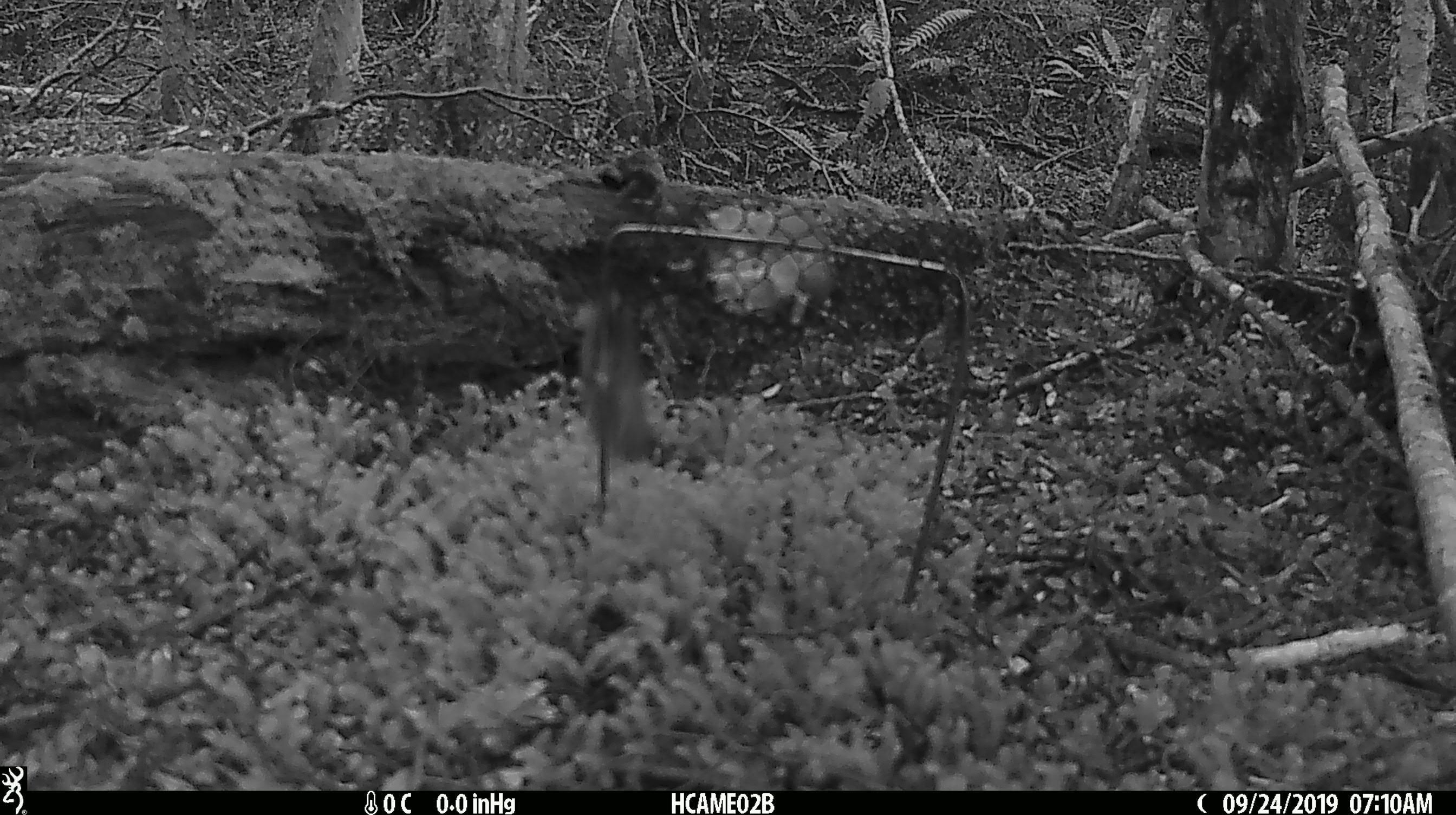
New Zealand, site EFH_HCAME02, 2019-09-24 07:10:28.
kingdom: Animalia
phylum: Chordata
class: Mammalia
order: Rodentia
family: Muridae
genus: Mus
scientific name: Mus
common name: mouse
Mouse (Mus).